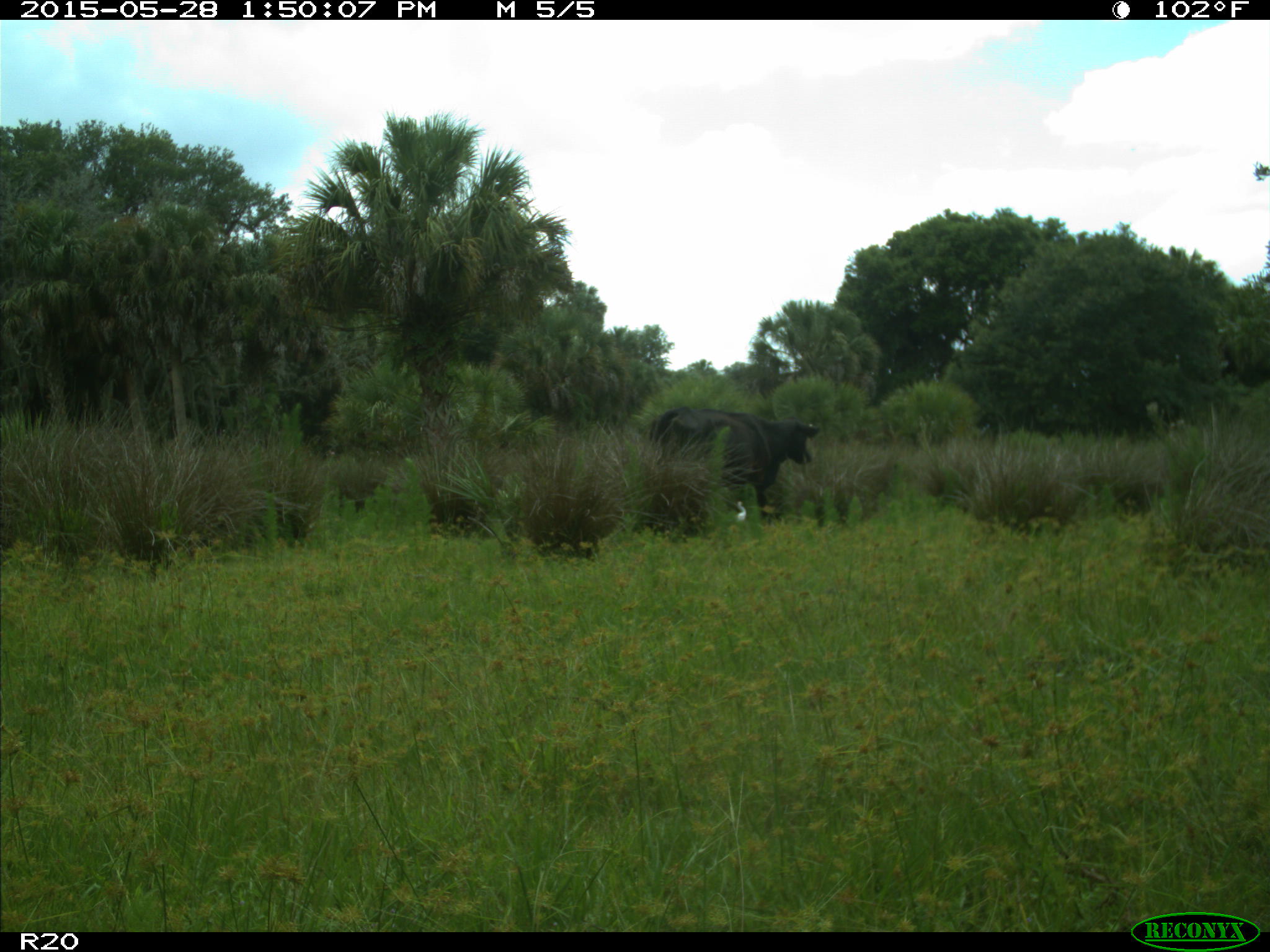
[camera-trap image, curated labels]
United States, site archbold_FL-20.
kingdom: Animalia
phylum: Chordata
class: Mammalia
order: Artiodactyla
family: Bovidae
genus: Bos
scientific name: Bos taurus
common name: domestic cow